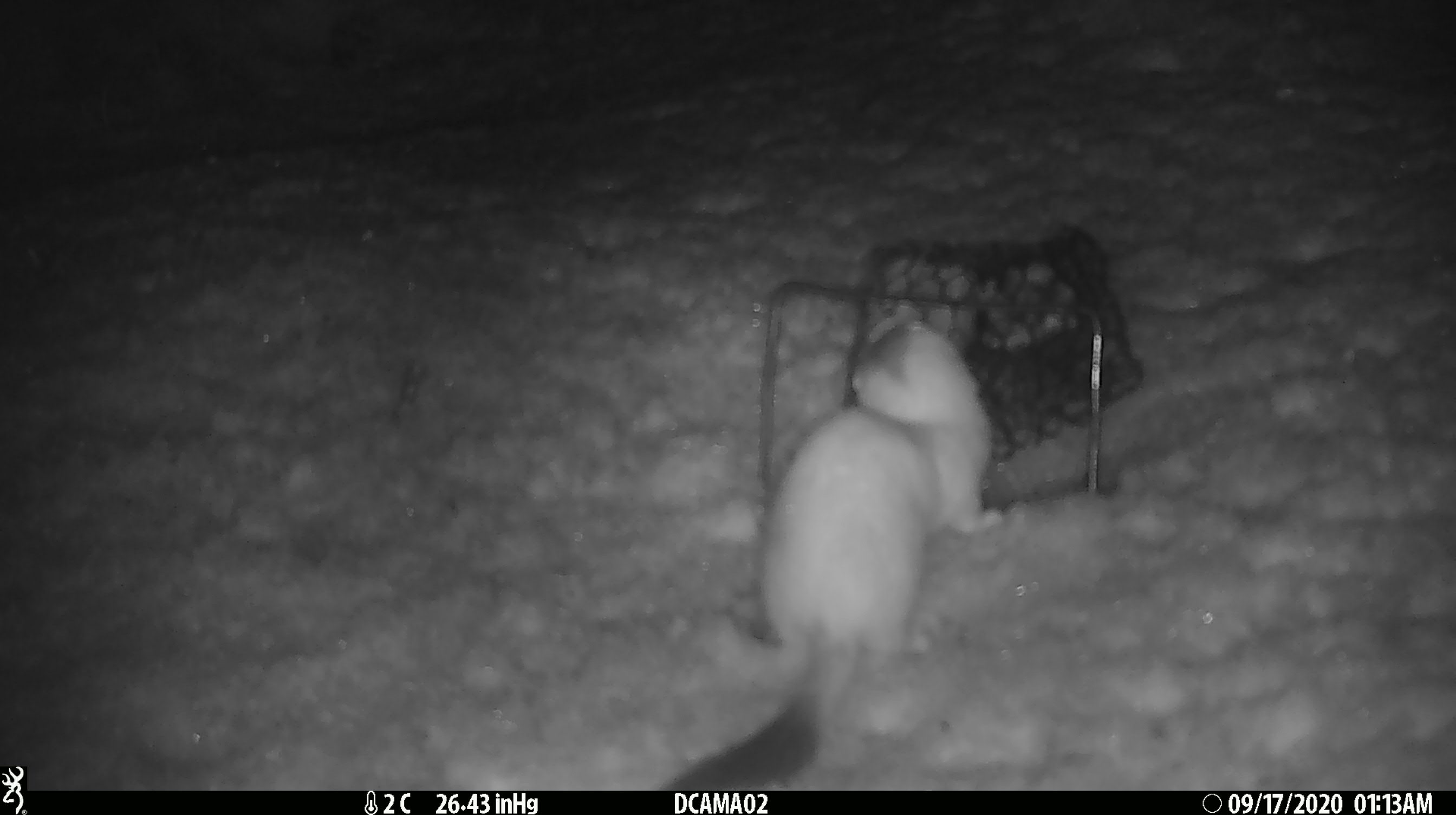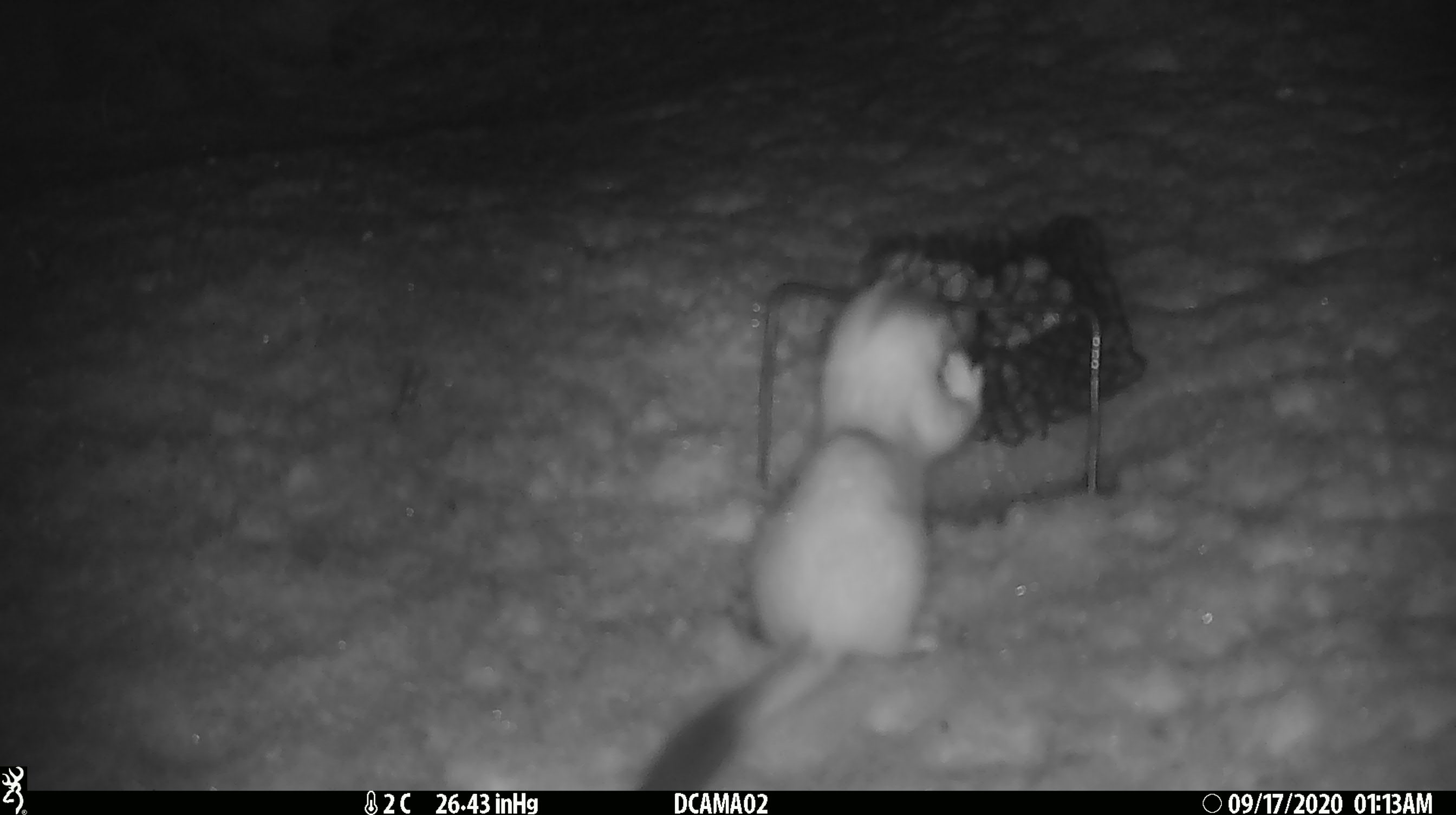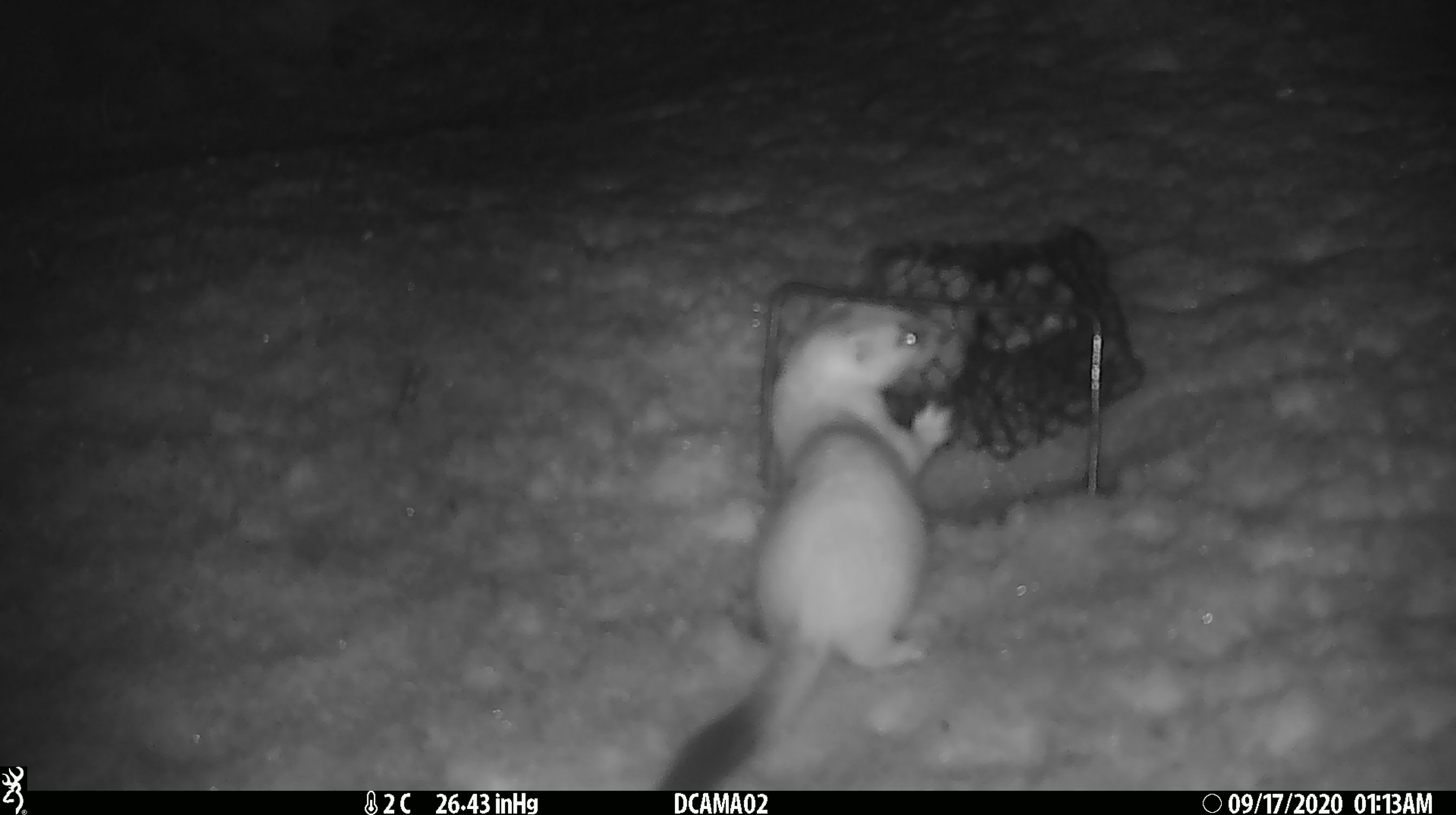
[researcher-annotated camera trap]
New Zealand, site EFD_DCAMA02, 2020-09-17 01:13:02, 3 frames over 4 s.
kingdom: Animalia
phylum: Chordata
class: Mammalia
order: Carnivora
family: Mustelidae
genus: Mustela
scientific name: Mustela erminea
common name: stoat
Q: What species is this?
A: Stoat (Mustela erminea).